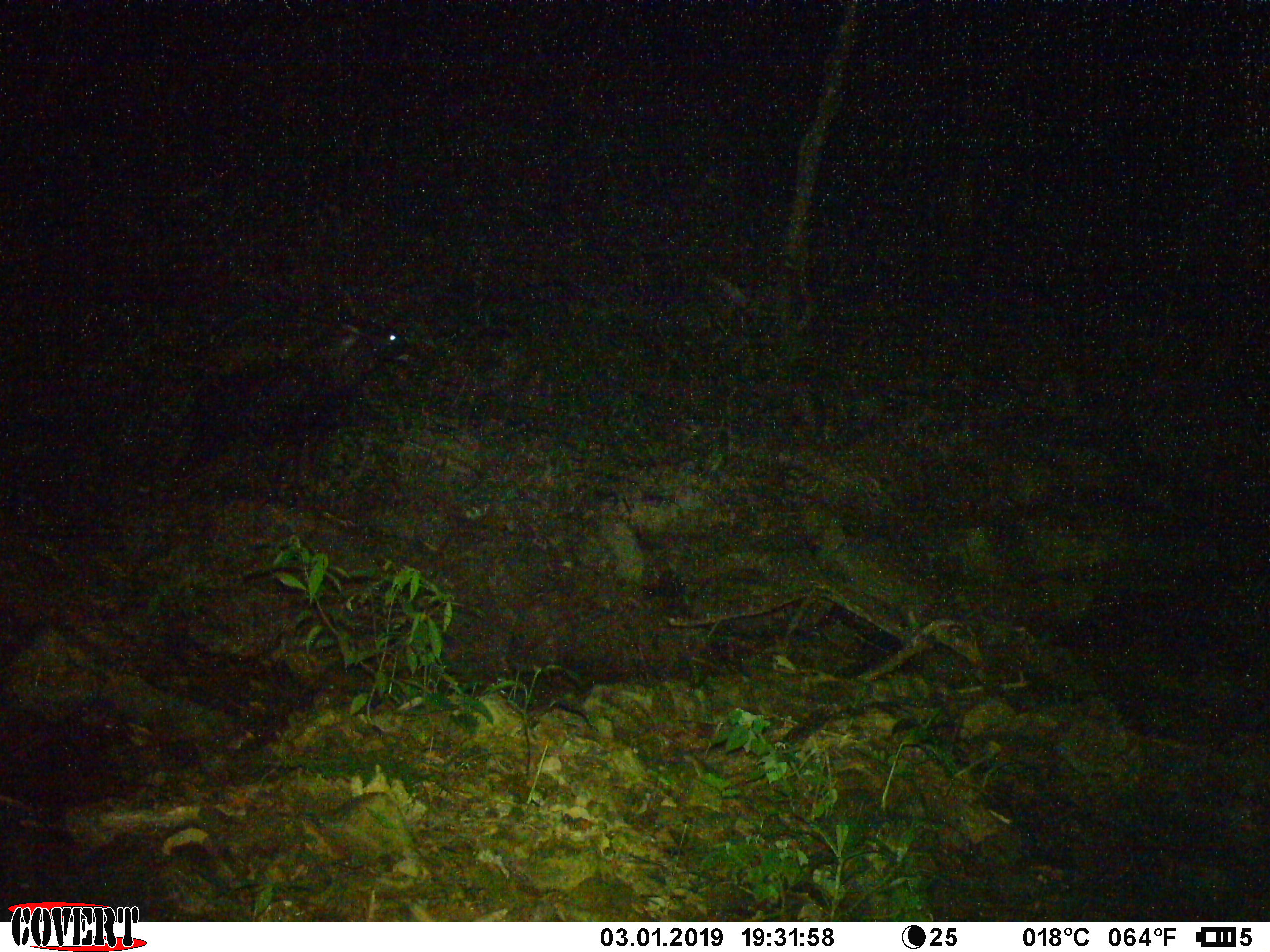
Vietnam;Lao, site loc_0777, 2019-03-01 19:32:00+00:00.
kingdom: Animalia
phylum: Chordata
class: Mammalia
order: Artiodactyla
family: Bovidae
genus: Capricornis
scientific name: Capricornis sumatraensis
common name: chinese serow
Chinese serow (Capricornis sumatraensis). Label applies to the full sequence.